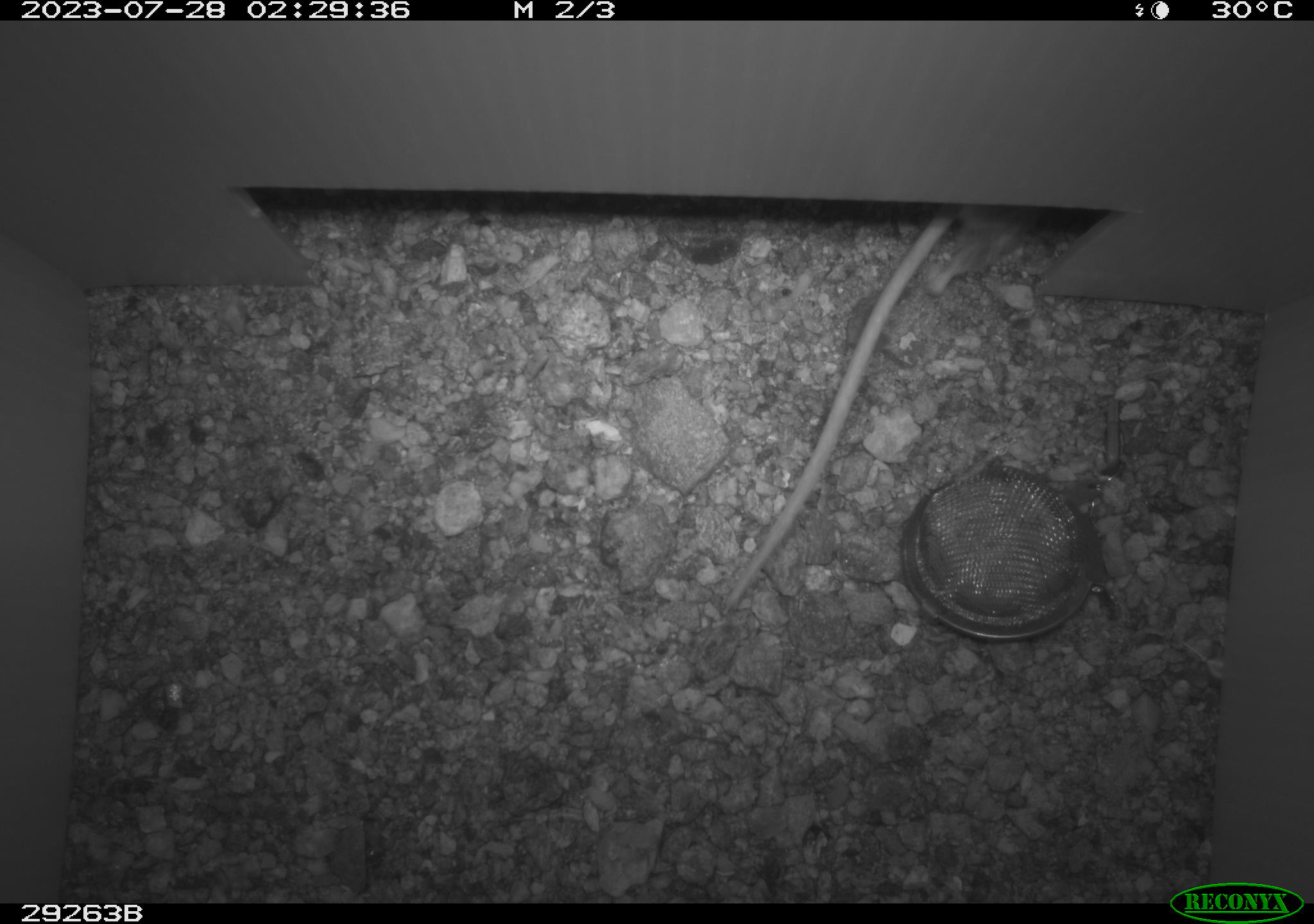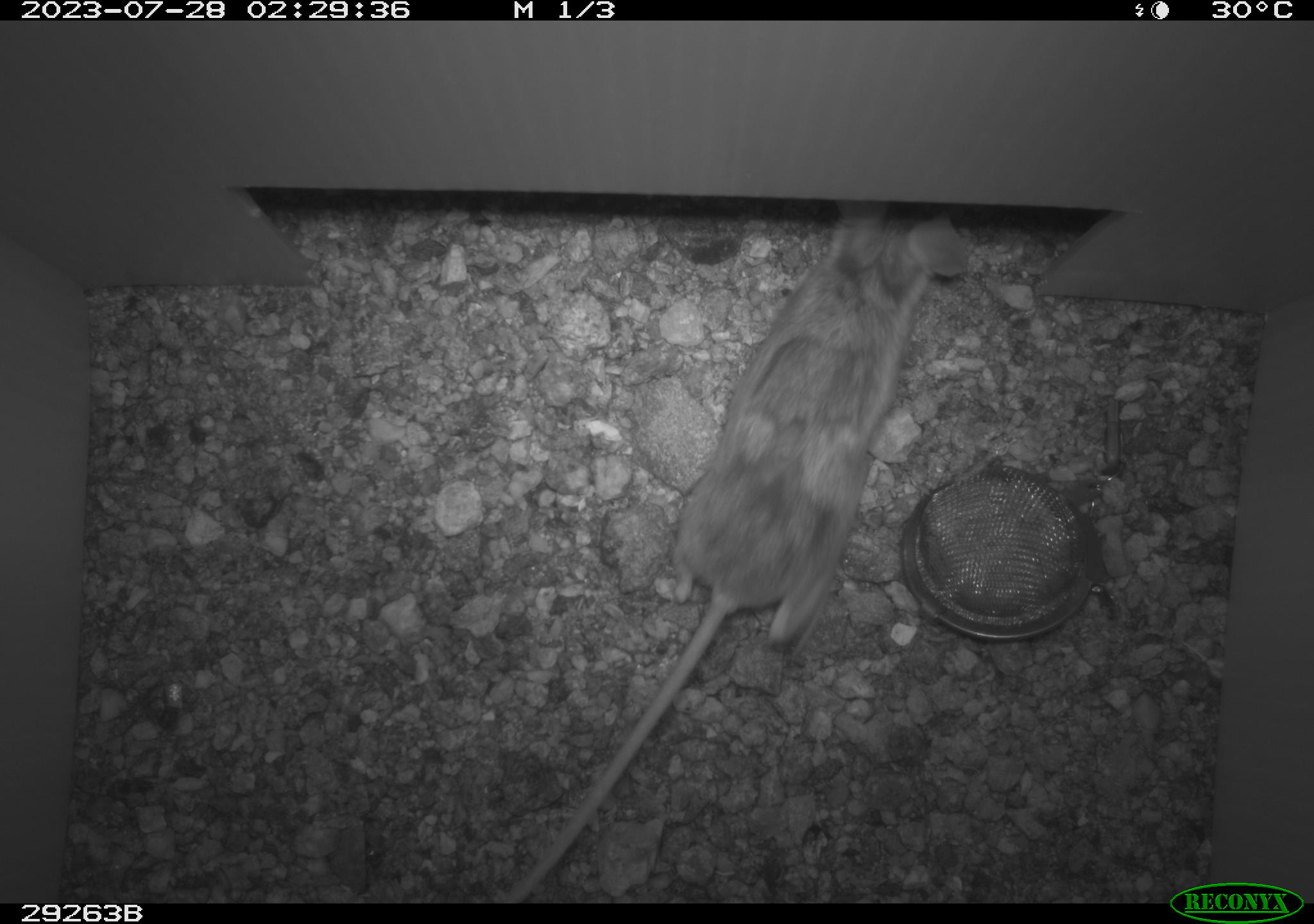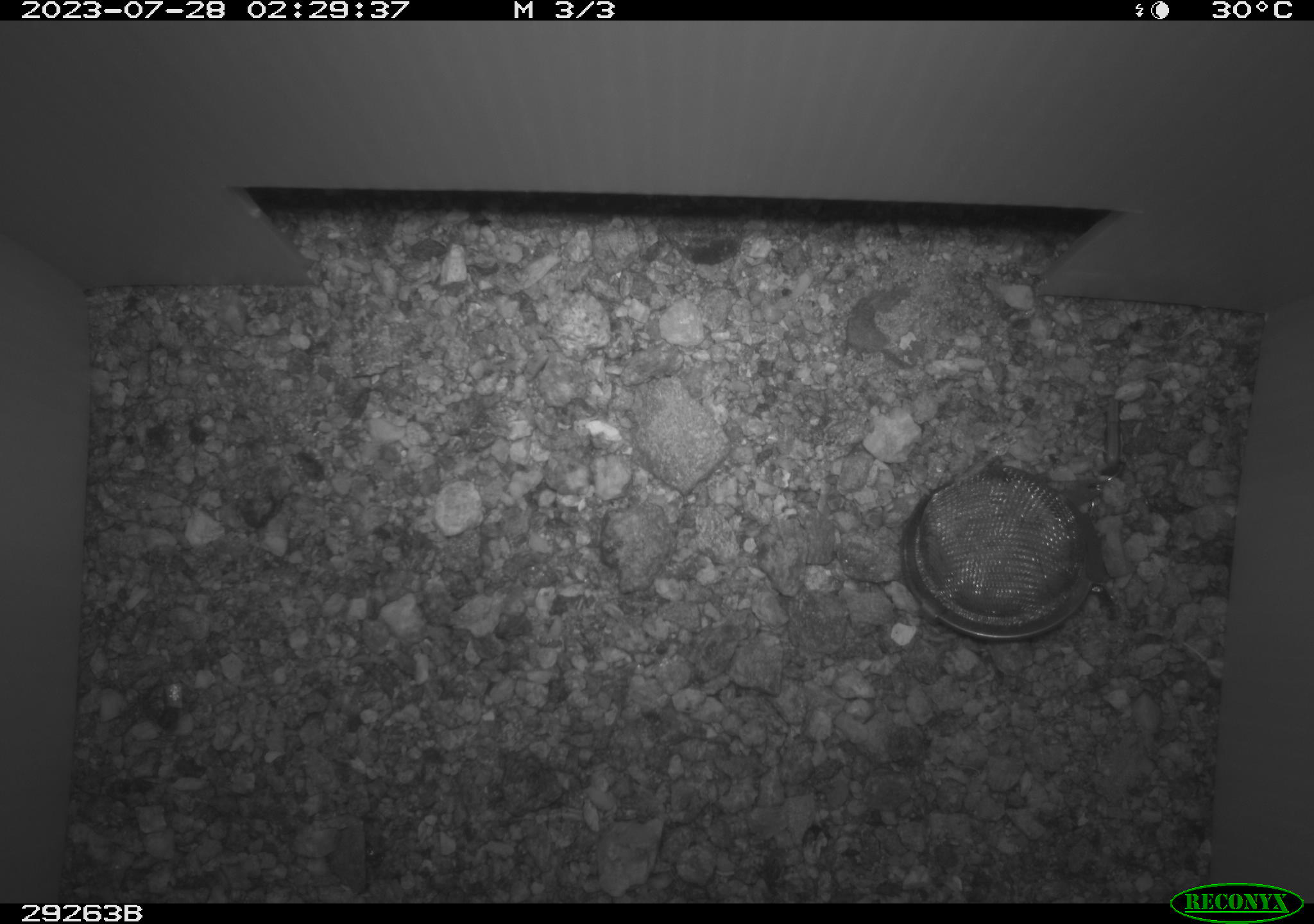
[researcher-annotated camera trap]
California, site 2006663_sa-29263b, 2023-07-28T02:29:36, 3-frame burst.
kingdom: Animalia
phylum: Chordata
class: Mammalia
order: Rodentia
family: Cricetidae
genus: Peromyscus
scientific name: Peromyscus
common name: deer mice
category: peromyscus species